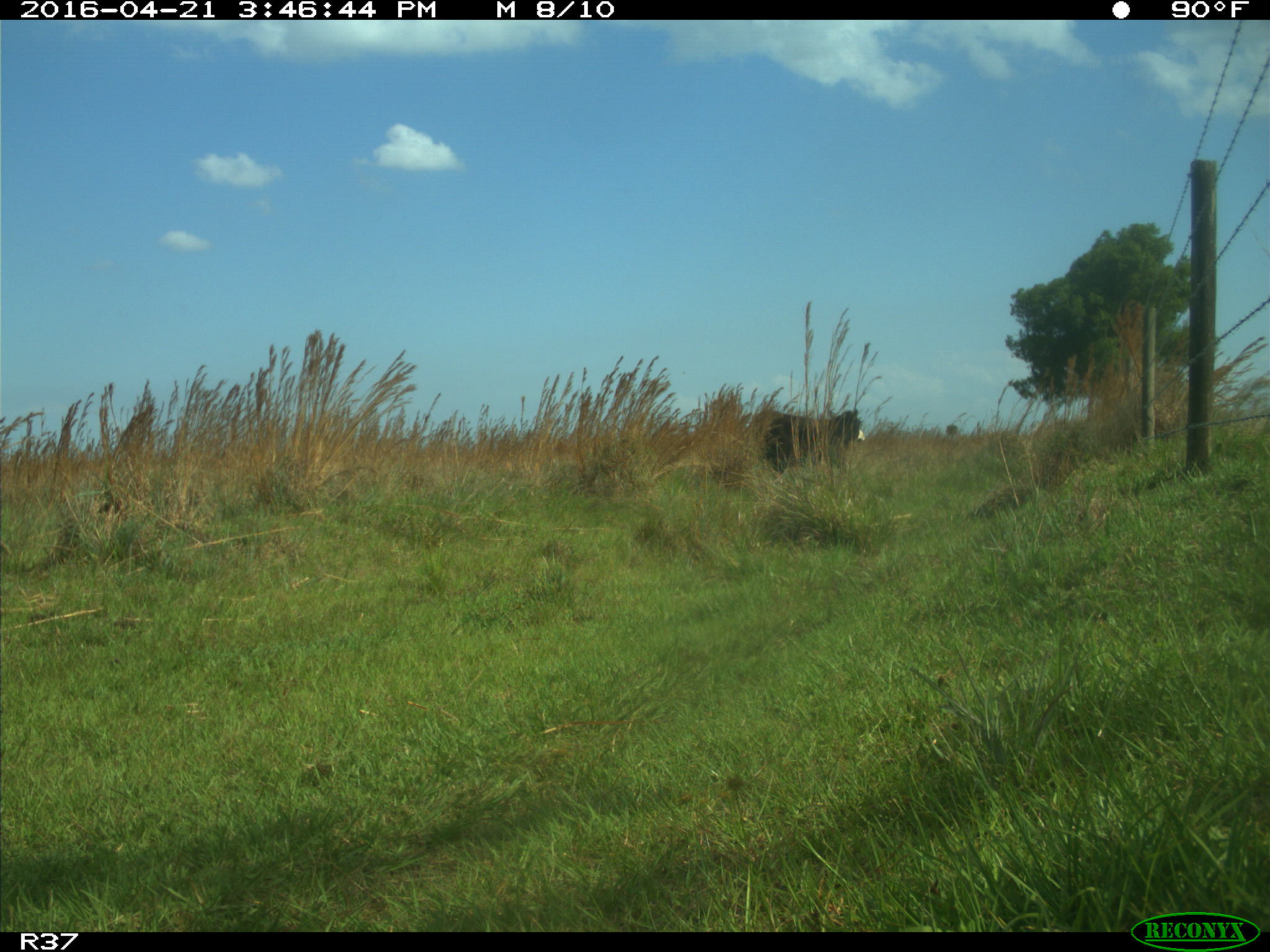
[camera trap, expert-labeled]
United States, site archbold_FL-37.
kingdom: Animalia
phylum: Chordata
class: Mammalia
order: Artiodactyla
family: Bovidae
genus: Bos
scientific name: Bos taurus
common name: domestic cow